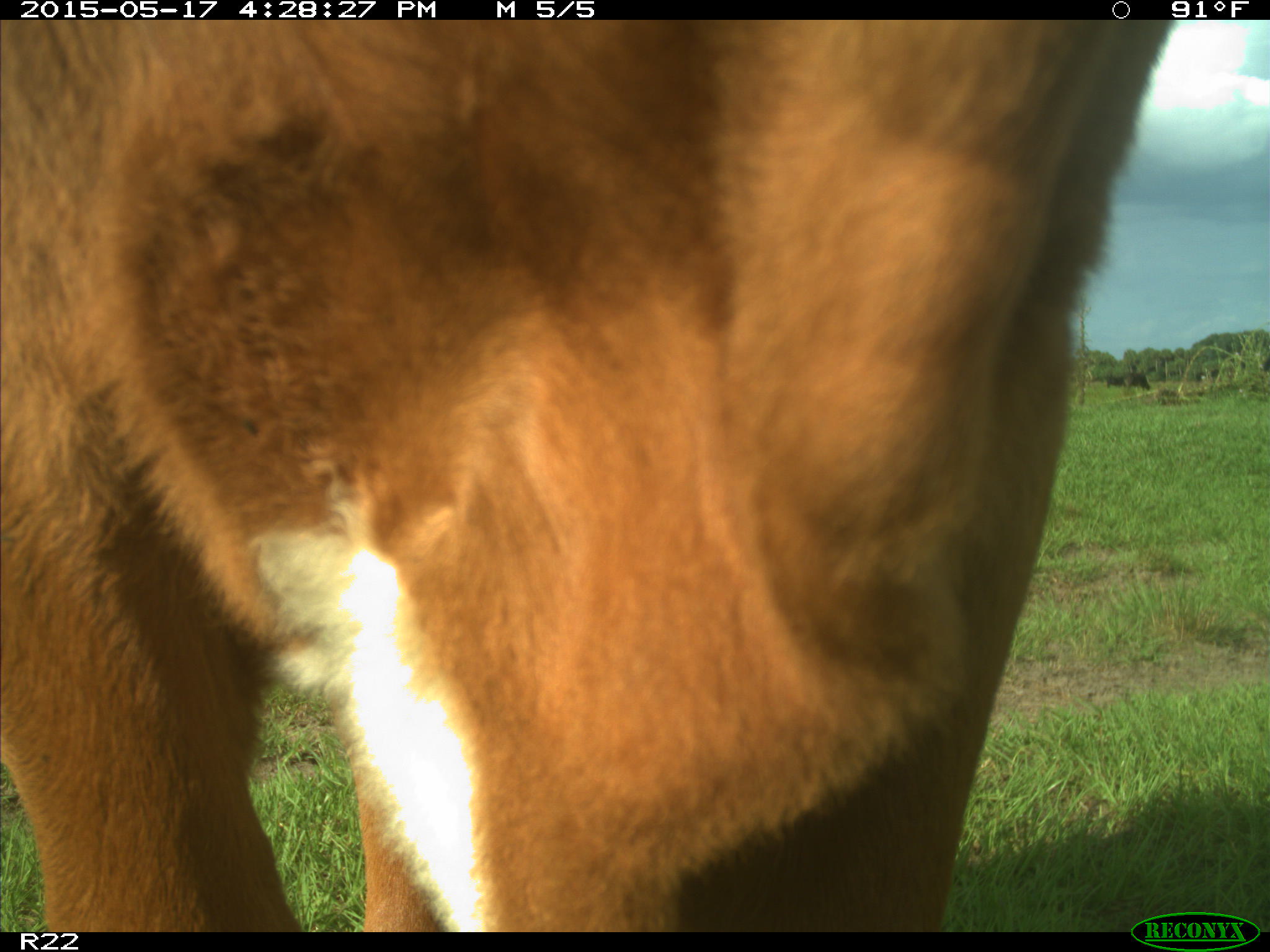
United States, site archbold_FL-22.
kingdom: Animalia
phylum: Chordata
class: Mammalia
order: Artiodactyla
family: Bovidae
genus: Bos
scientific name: Bos taurus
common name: domestic cow